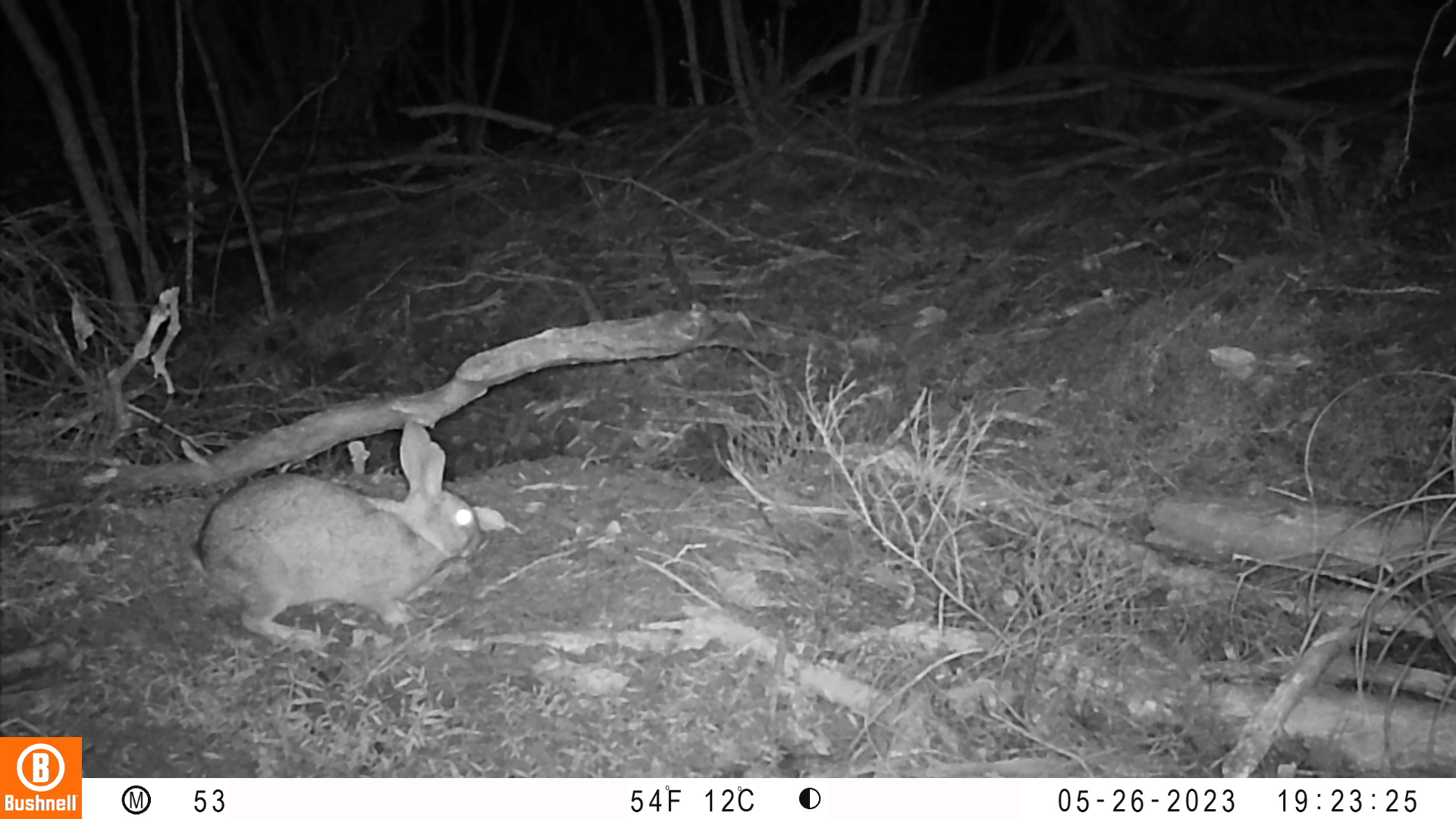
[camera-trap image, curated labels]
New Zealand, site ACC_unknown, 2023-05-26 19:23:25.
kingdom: Animalia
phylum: Chordata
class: Mammalia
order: Lagomorpha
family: Leporidae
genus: Oryctolagus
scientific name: Oryctolagus cuniculus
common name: european rabbit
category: rabbit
Rabbit (european rabbit) (Oryctolagus cuniculus).